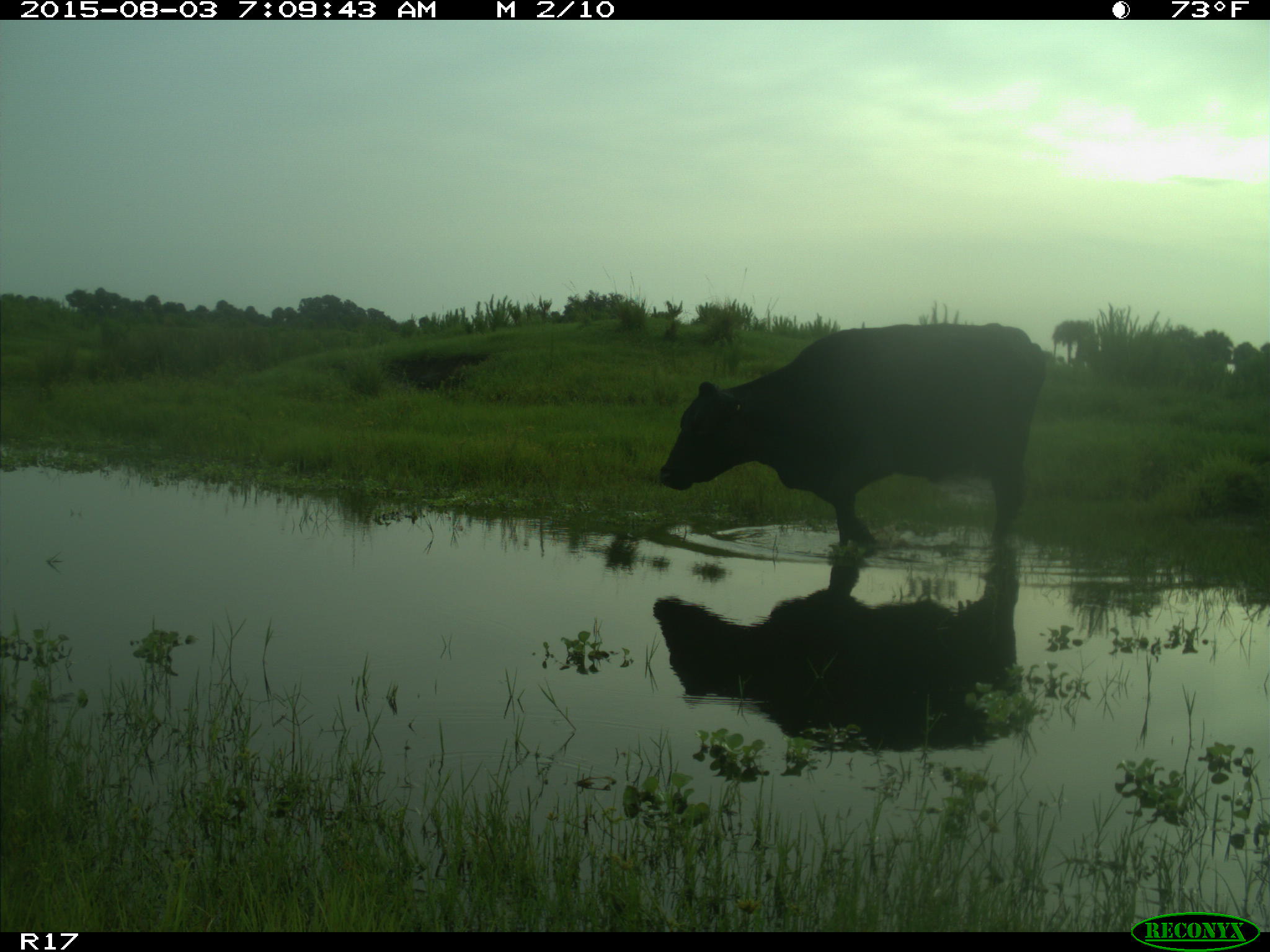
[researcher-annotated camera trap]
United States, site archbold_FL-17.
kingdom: Animalia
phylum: Chordata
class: Mammalia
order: Artiodactyla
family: Bovidae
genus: Bos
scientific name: Bos taurus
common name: domestic cow